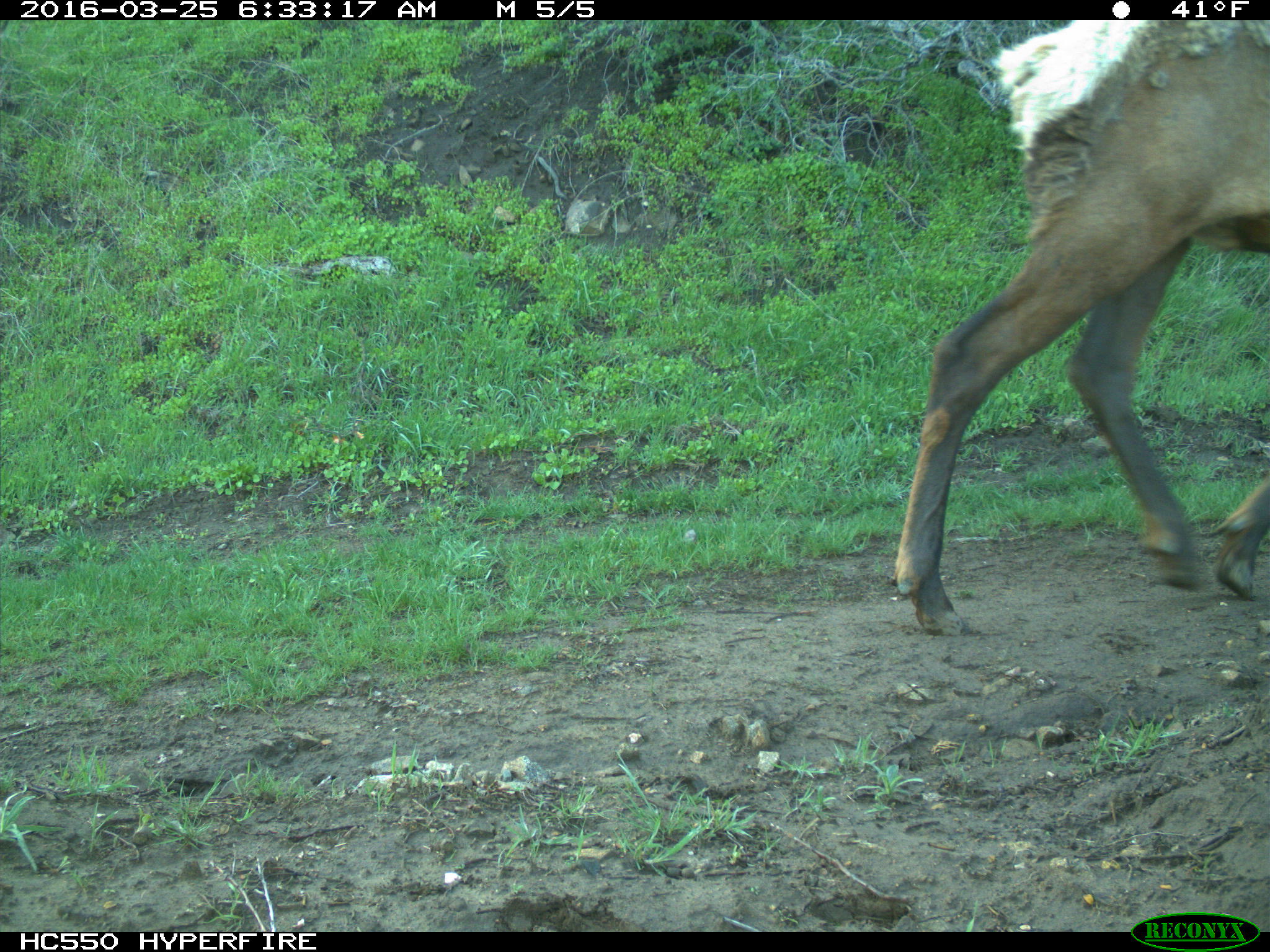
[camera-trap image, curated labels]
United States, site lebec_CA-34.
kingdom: Animalia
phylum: Chordata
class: Mammalia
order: Artiodactyla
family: Cervidae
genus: Cervus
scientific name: Cervus canadensis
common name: elk